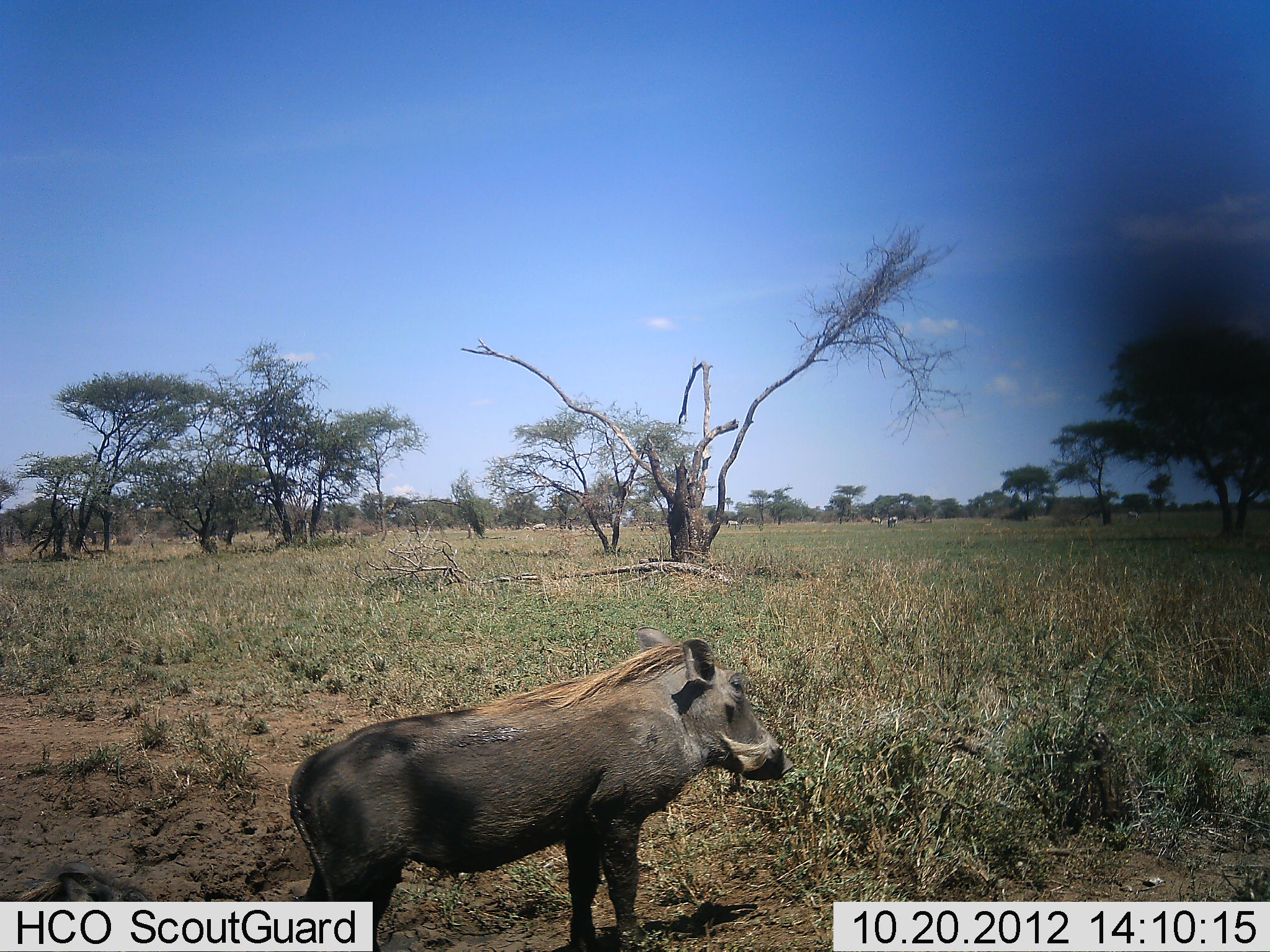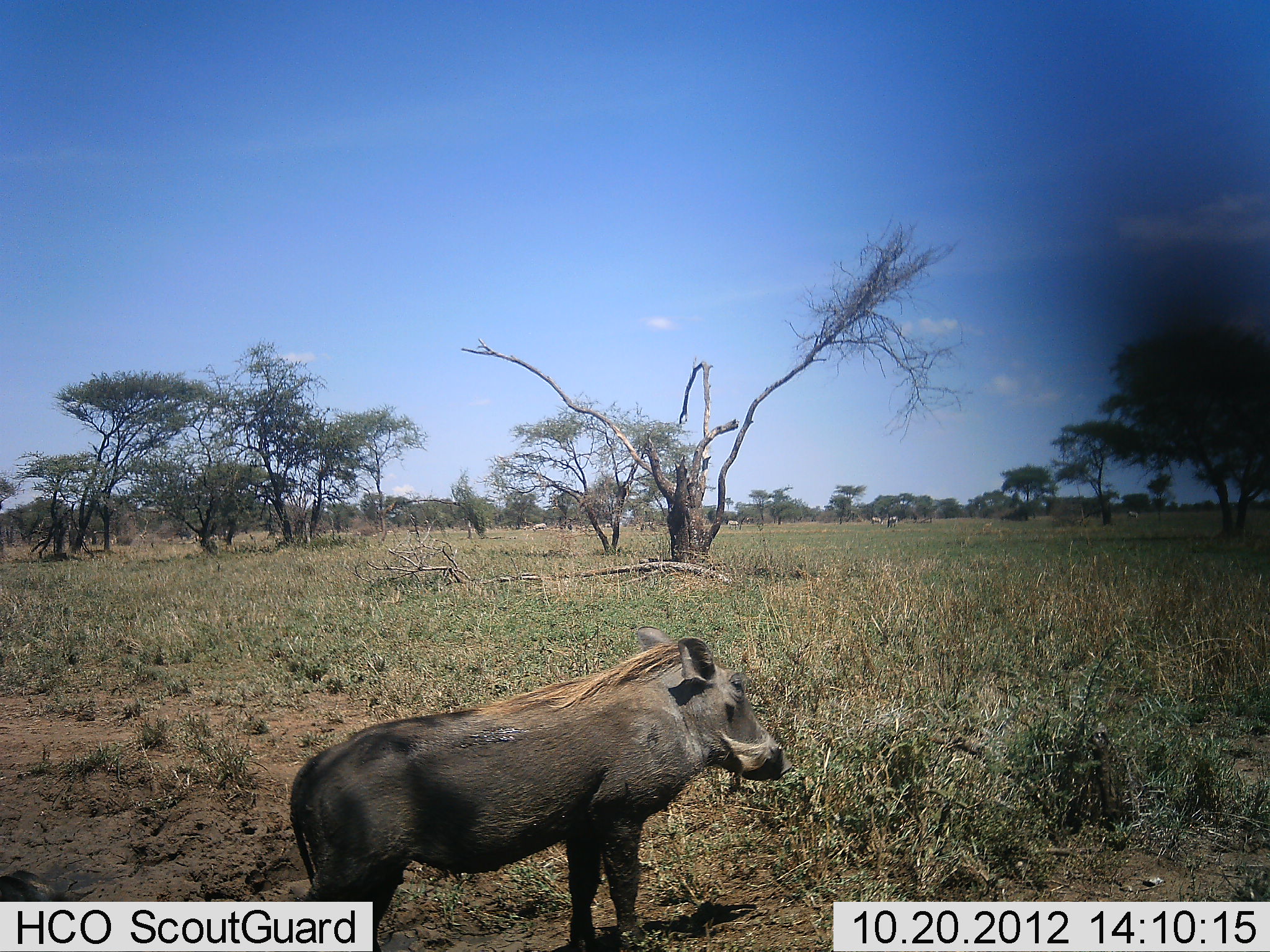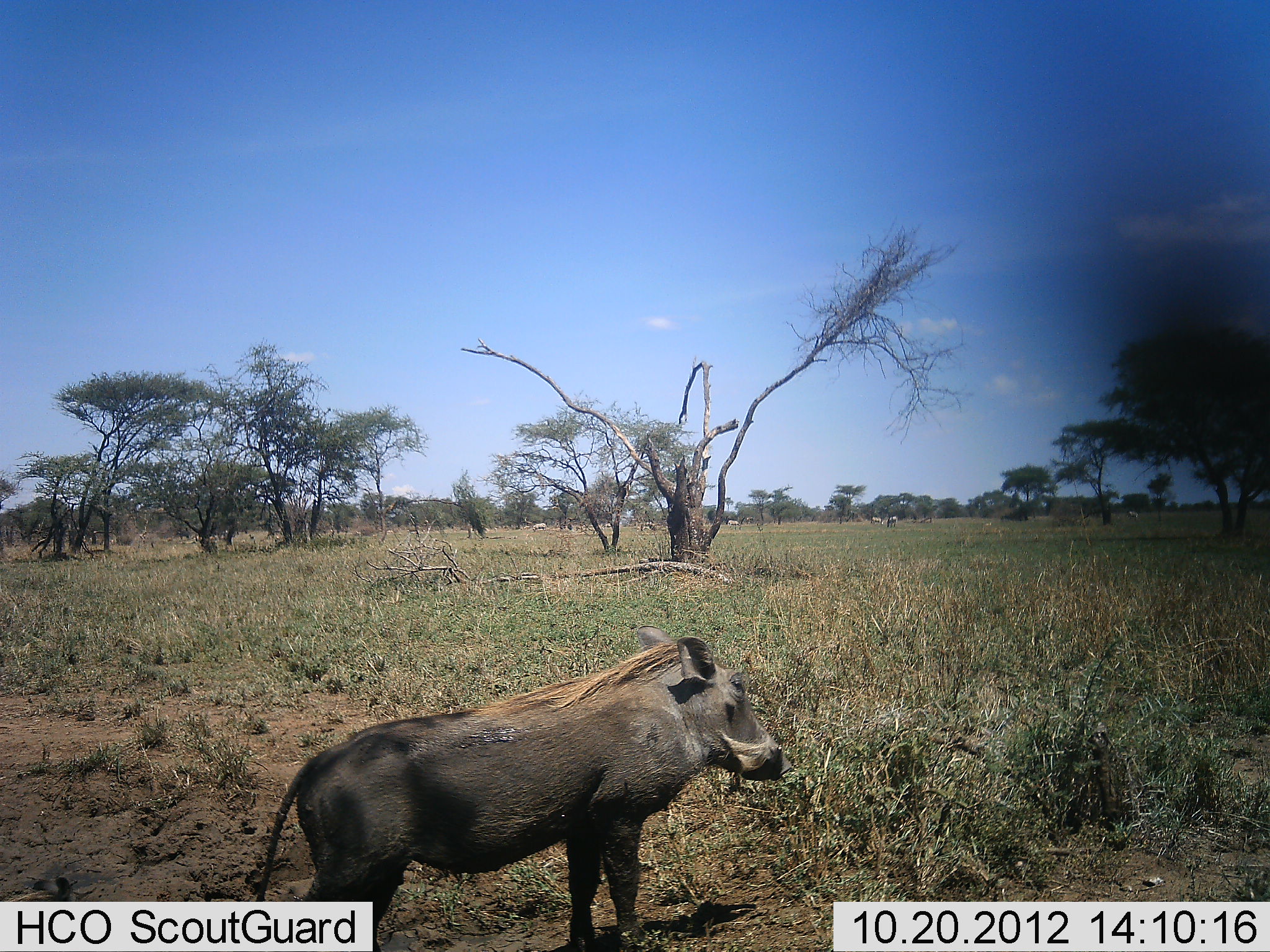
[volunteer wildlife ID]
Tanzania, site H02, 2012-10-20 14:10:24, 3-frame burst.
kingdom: Animalia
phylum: Chordata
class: Mammalia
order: Artiodactyla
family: Suidae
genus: Phacochoerus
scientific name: Phacochoerus africanus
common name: warthog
Warthog (Phacochoerus africanus), count 1. Behavior (volunteer vote fractions): standing 100%, resting 0%, moving 0%, interacting 0%. Young present (vote fraction): 0%. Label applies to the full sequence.